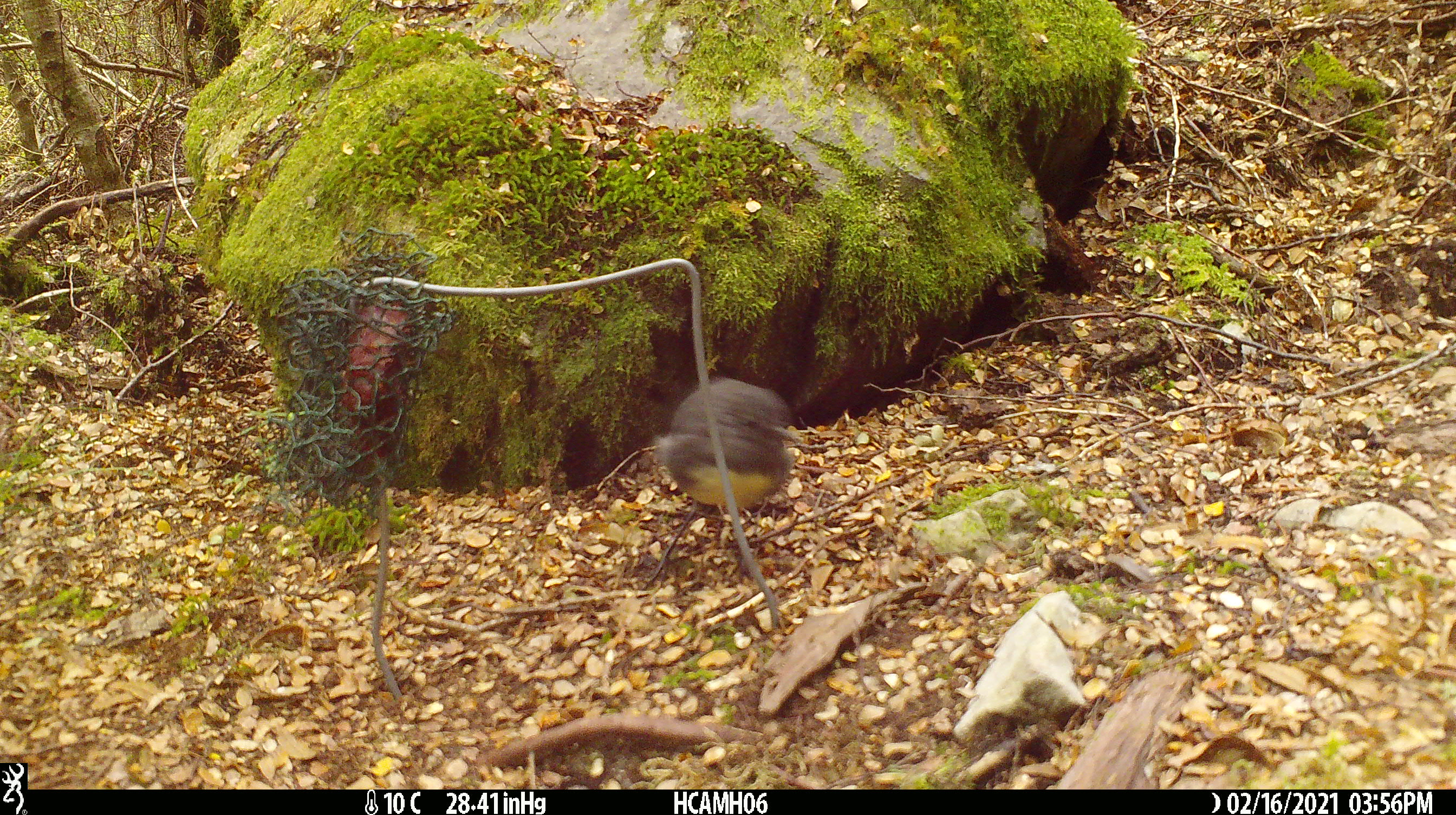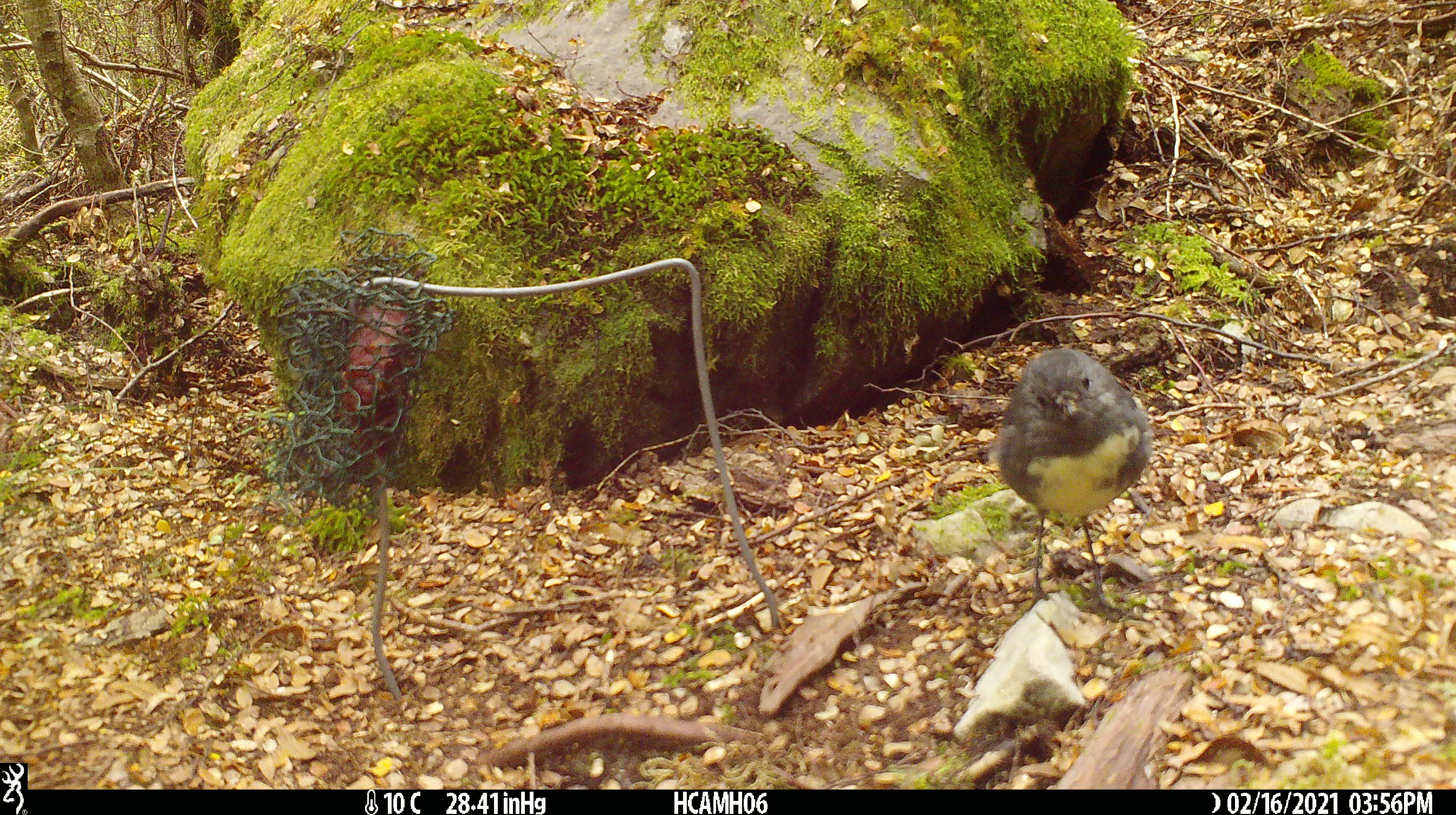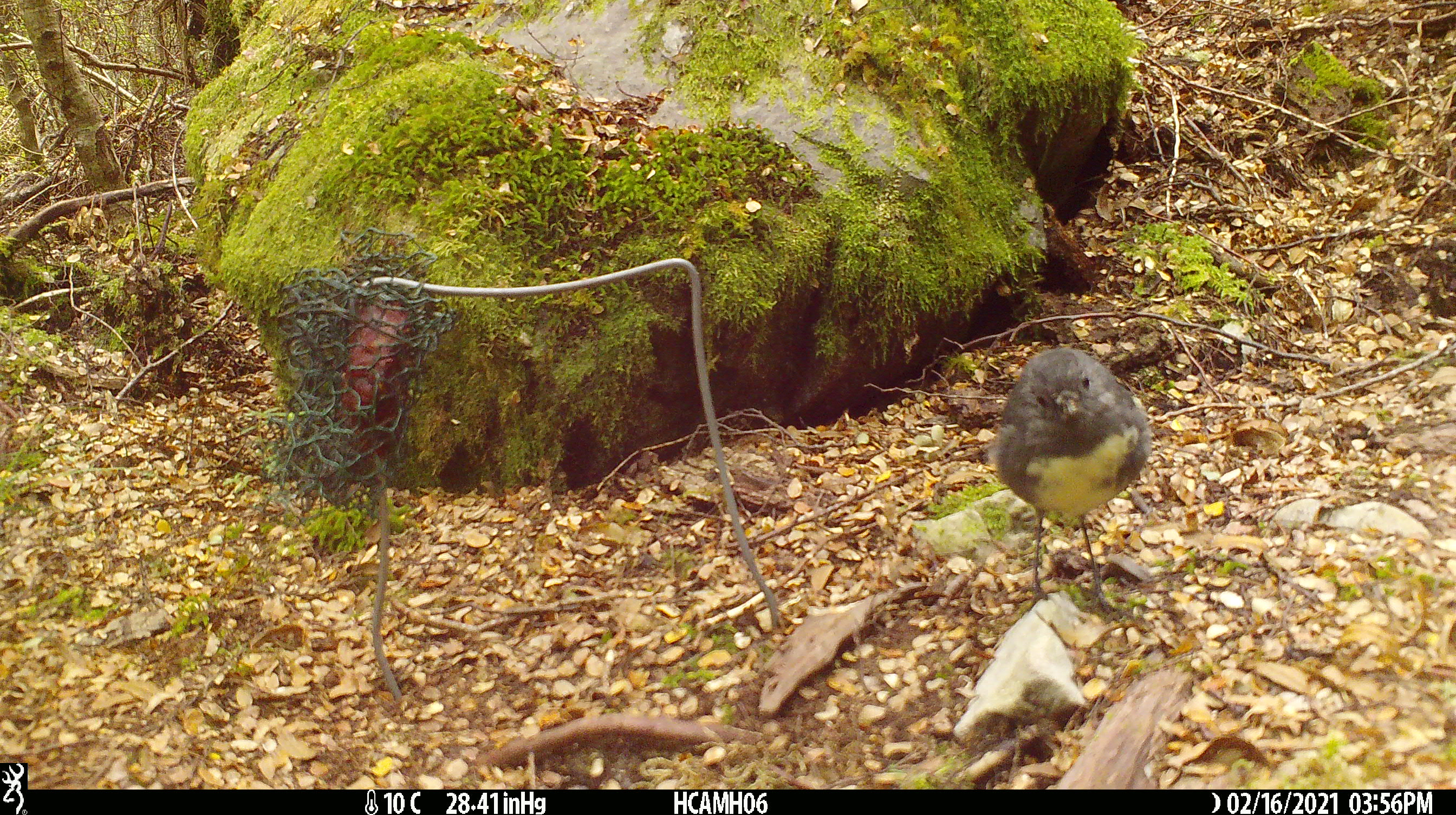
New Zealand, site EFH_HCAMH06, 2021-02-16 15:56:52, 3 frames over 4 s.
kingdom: Animalia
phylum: Chordata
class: Aves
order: Passeriformes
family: Petroicidae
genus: Petroica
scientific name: Petroica australis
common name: new zealand robin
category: robin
Robin (new zealand robin) (Petroica australis).